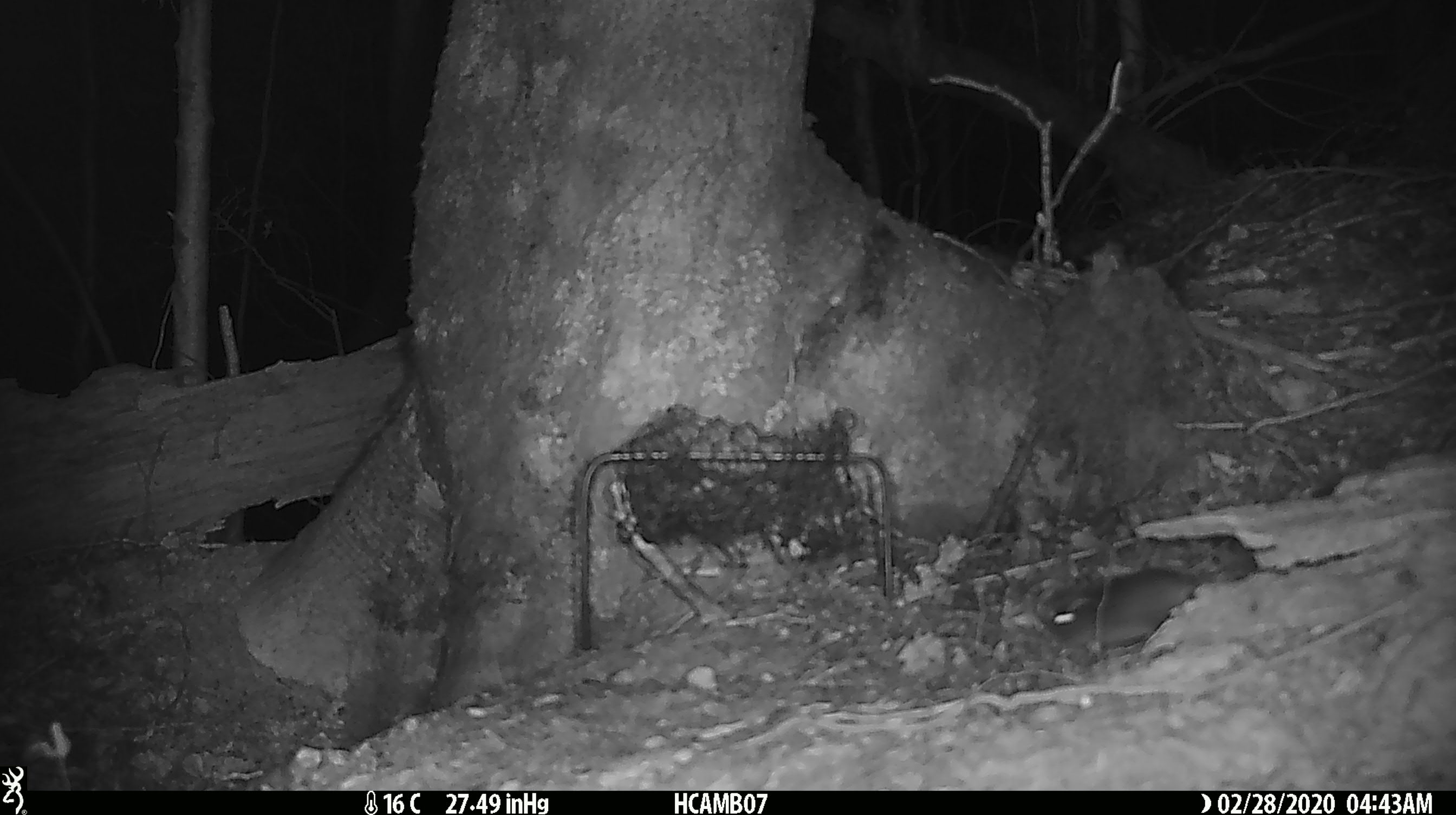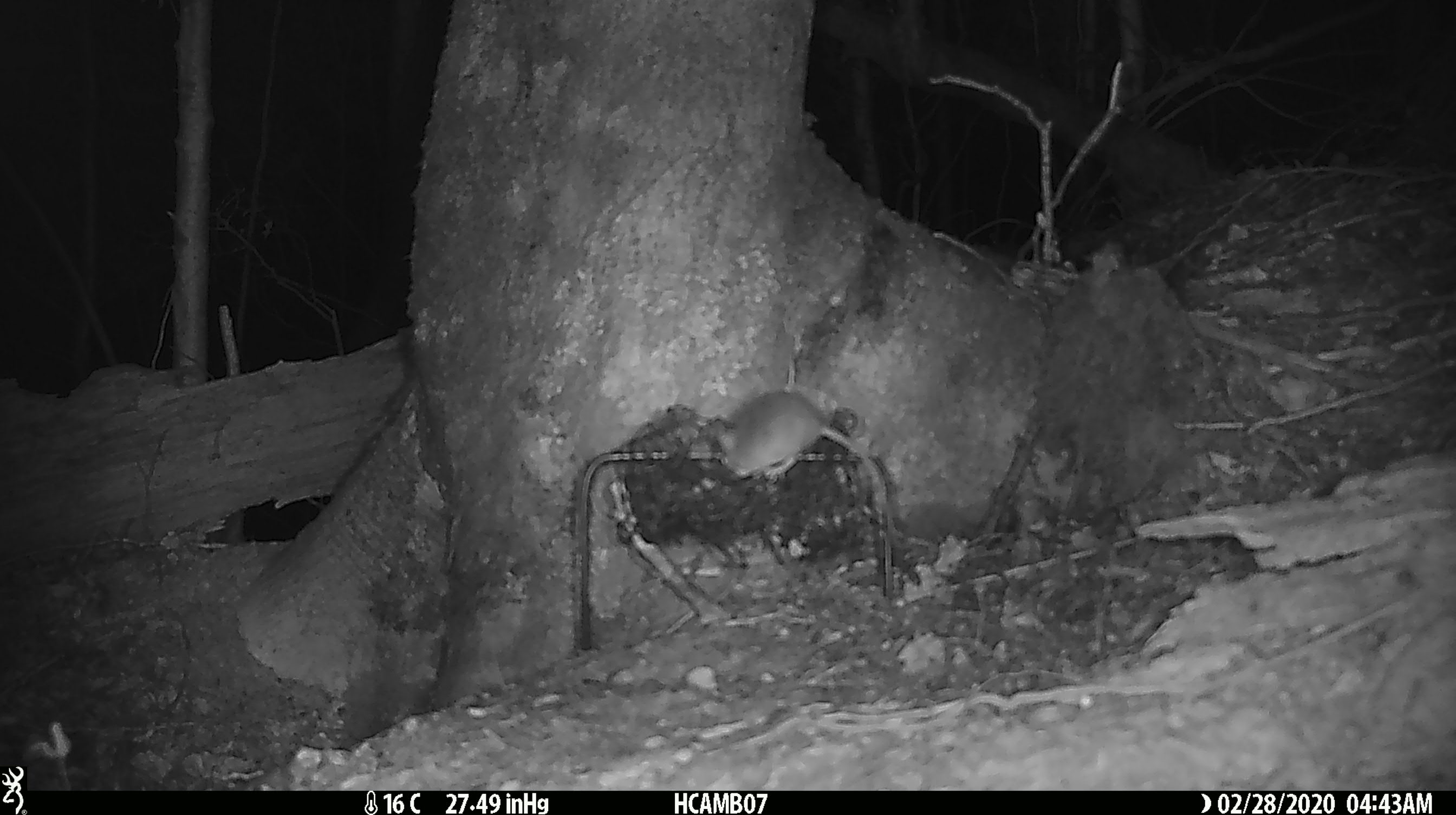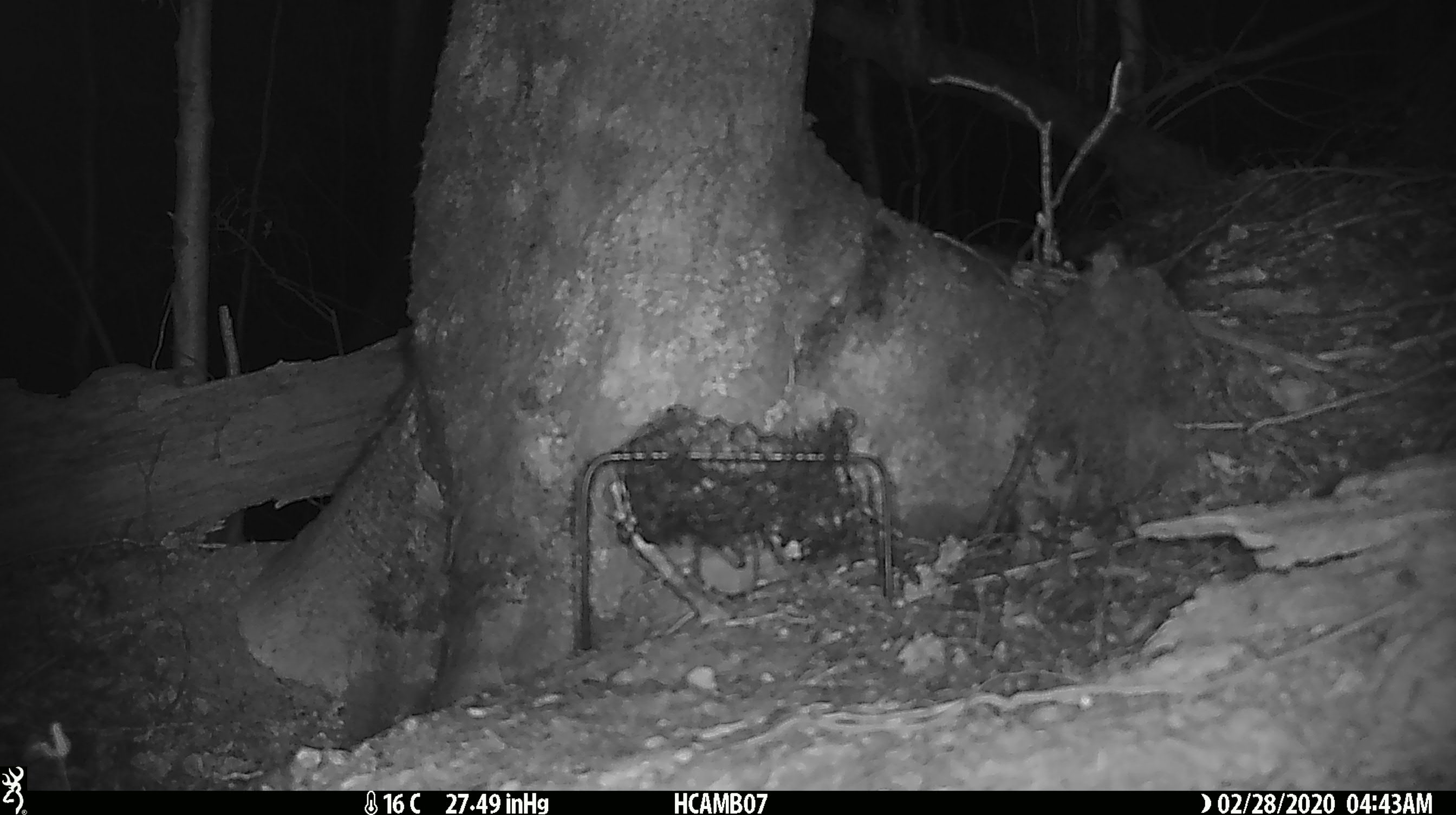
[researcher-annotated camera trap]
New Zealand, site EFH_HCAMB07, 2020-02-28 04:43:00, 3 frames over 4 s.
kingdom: Animalia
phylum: Chordata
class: Mammalia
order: Rodentia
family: Muridae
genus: Mus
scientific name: Mus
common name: mouse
Mouse (Mus).